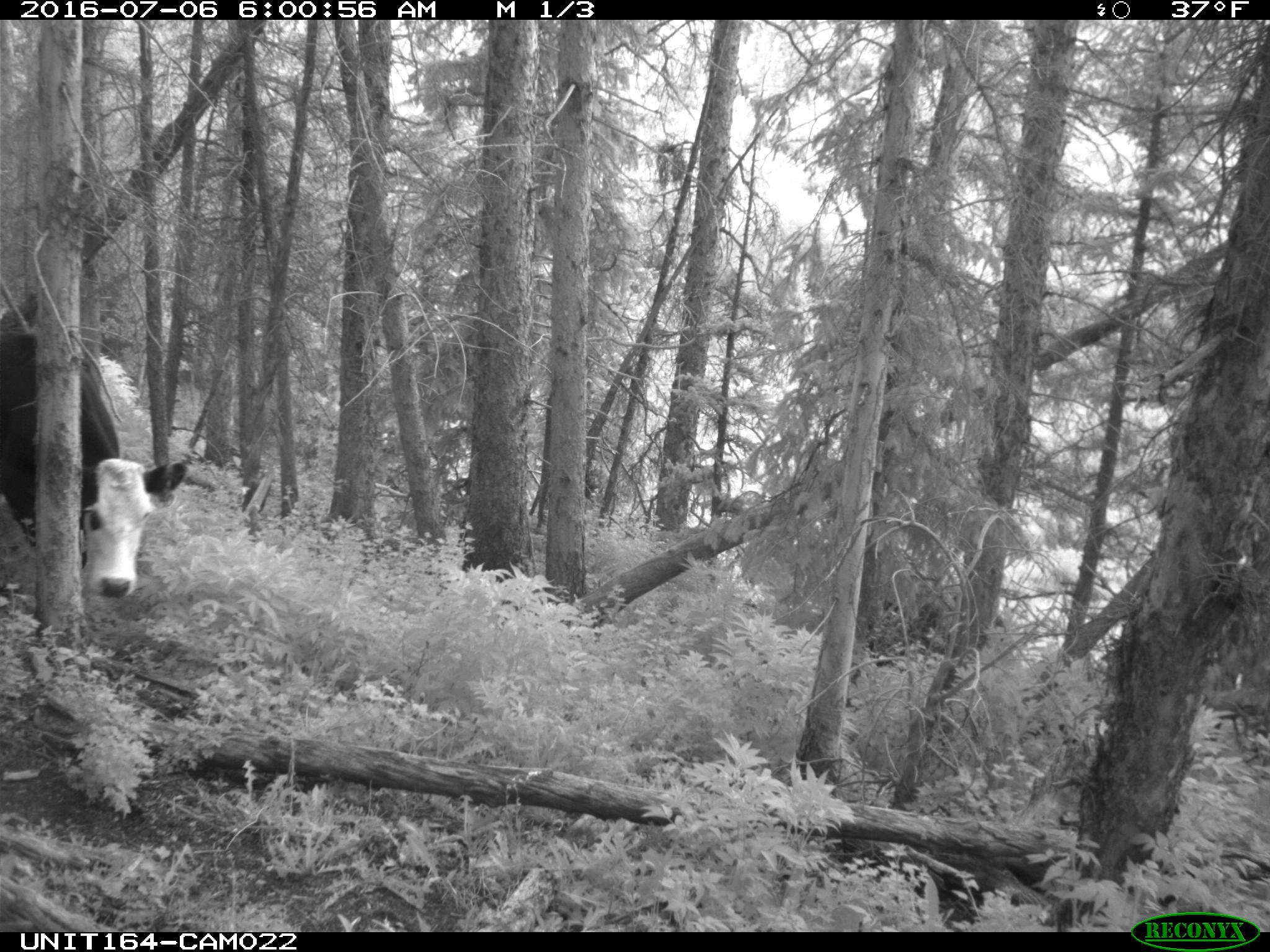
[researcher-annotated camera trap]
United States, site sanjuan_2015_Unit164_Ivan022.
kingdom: Animalia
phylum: Chordata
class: Mammalia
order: Artiodactyla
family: Bovidae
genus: Bos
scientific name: Bos taurus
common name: domestic cow